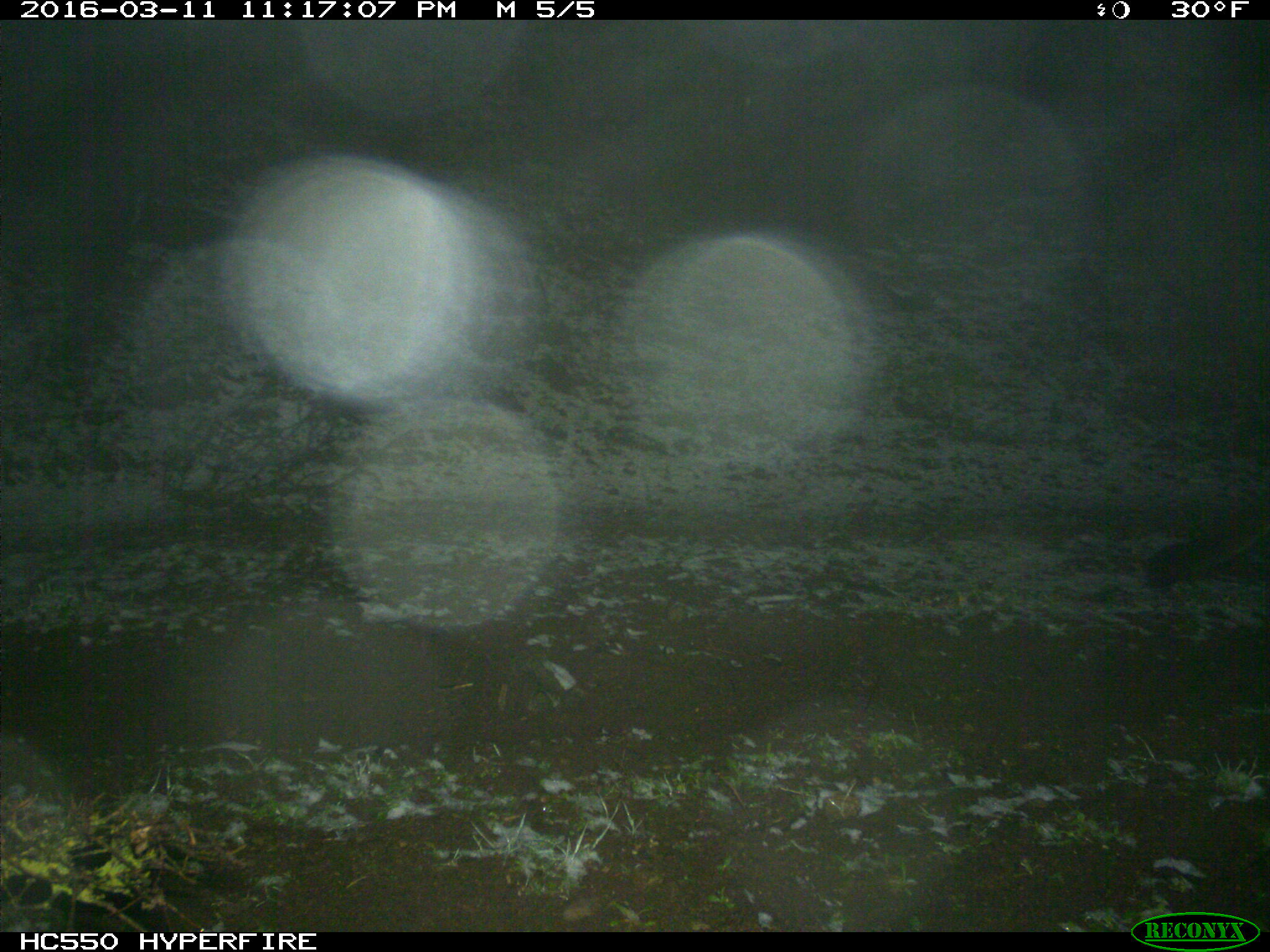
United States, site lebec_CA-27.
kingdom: Animalia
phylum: Chordata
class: Mammalia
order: Carnivora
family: Felidae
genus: Puma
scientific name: Puma concolor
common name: mountain lion